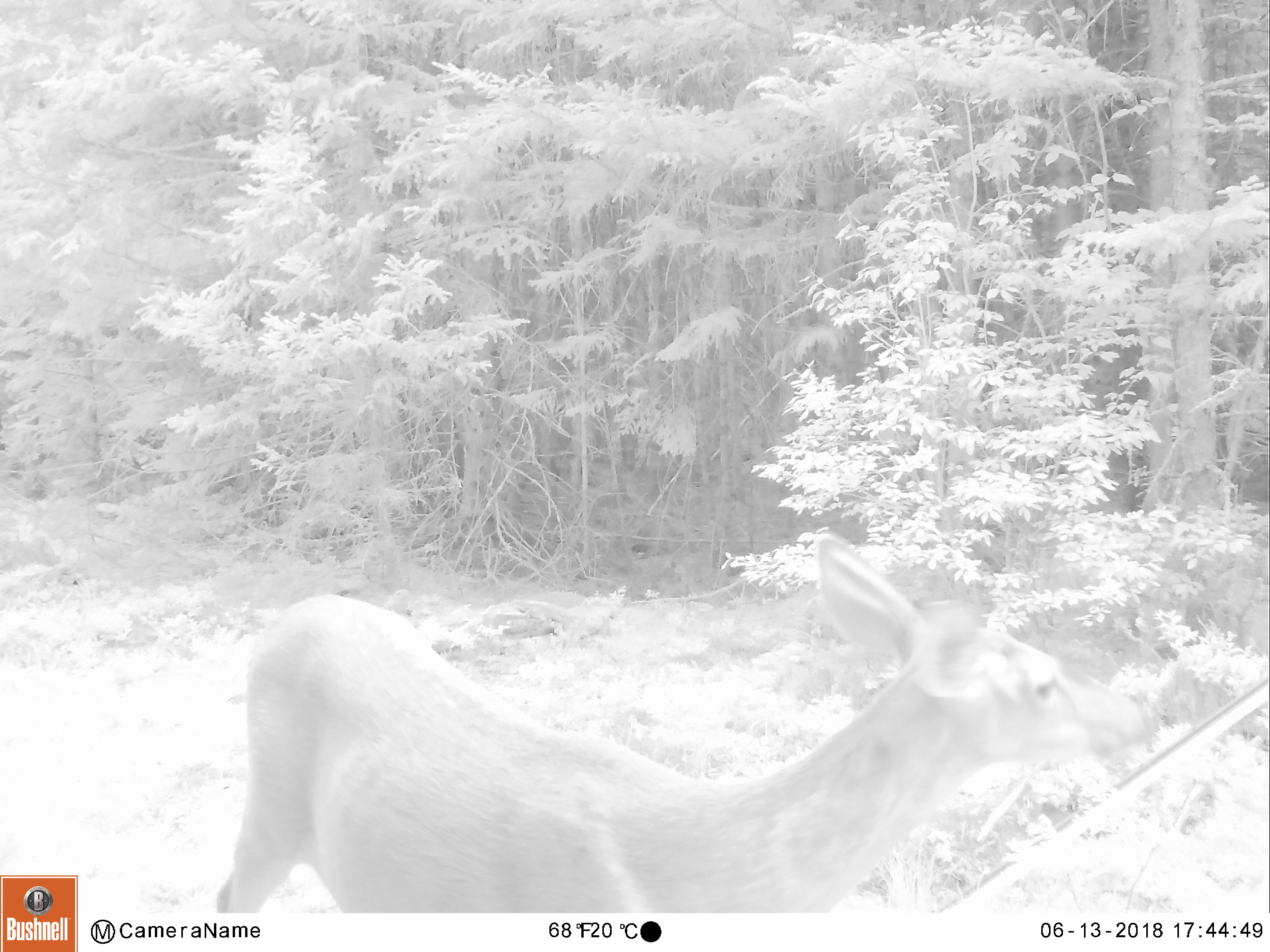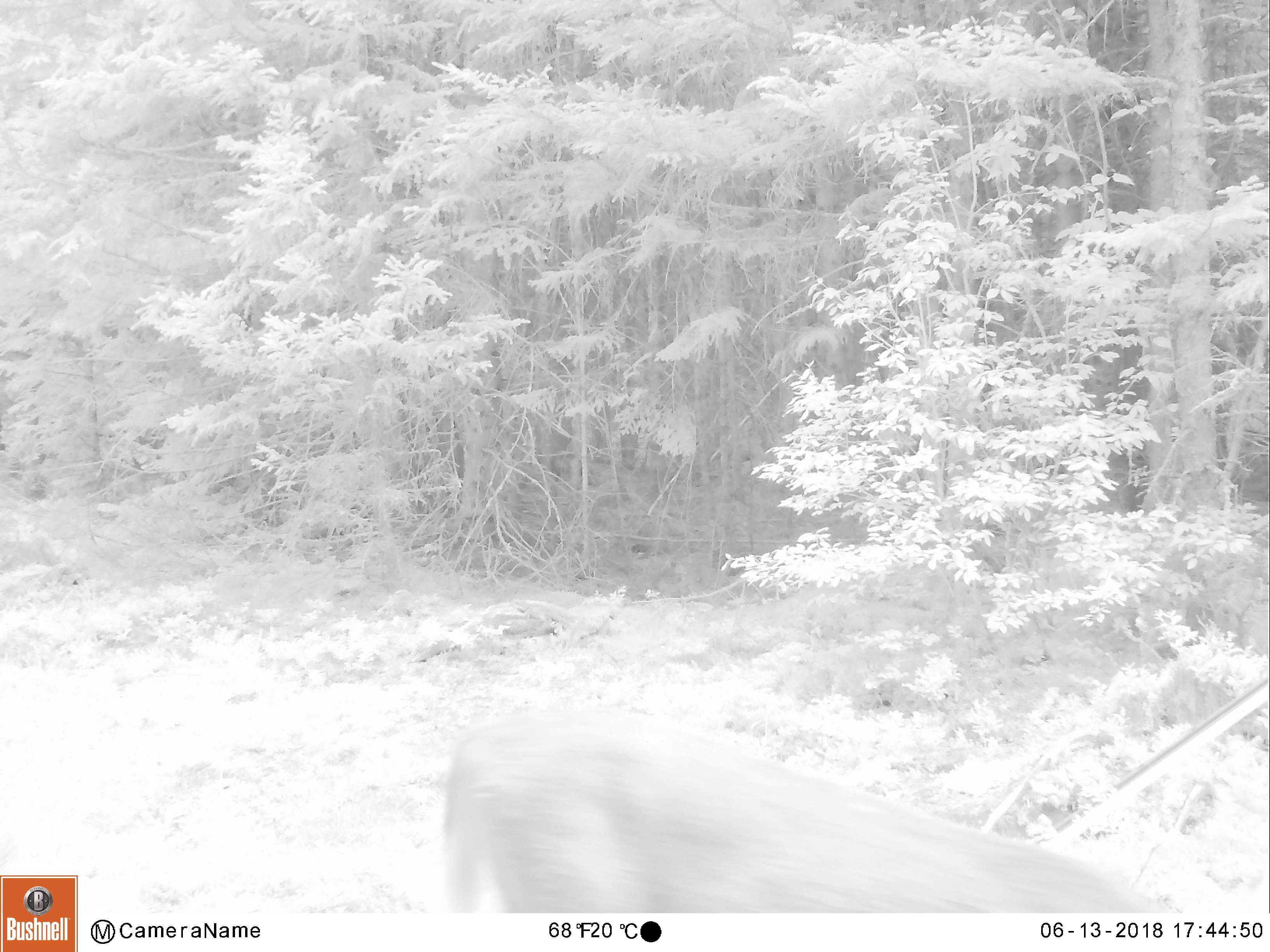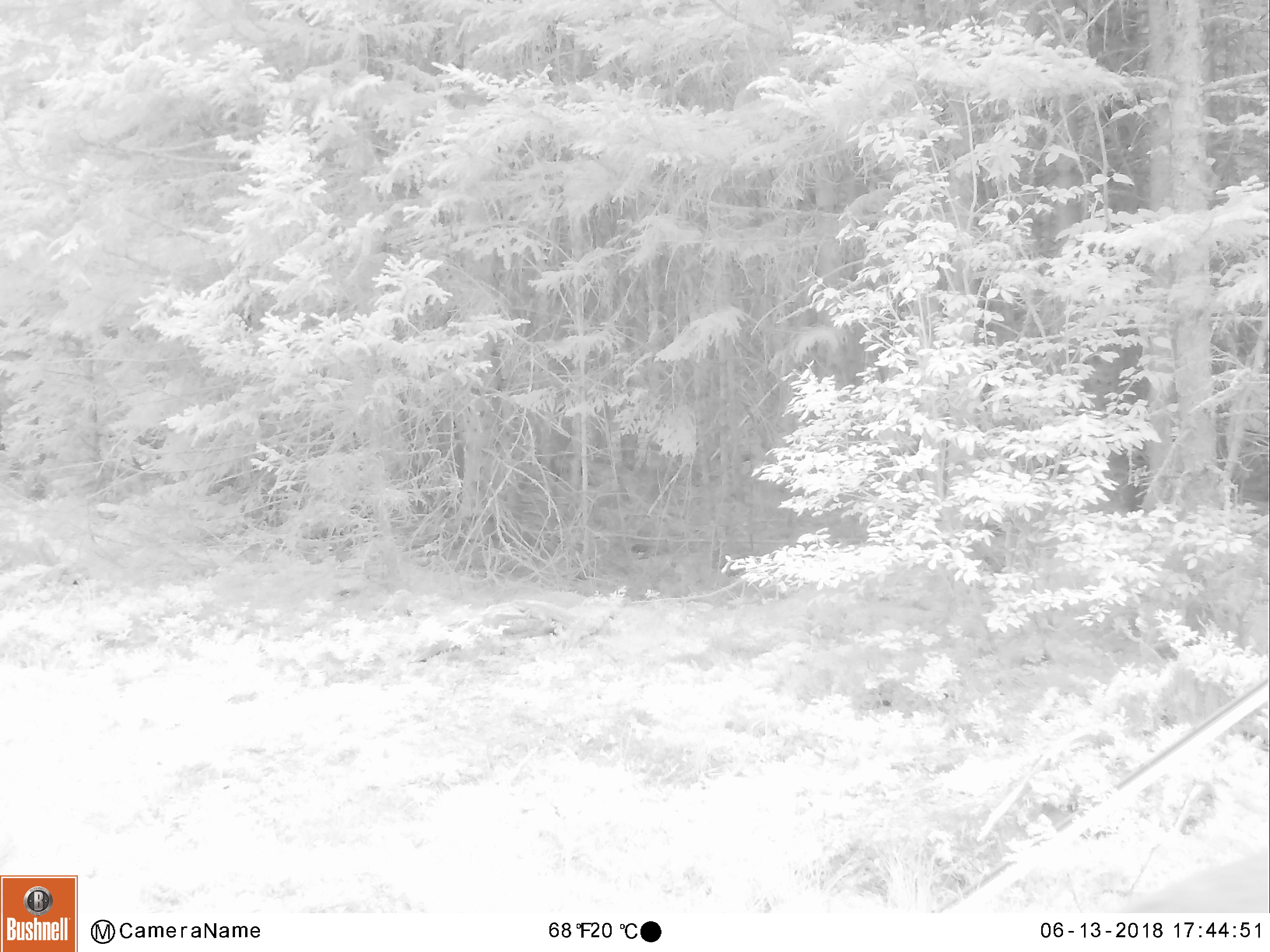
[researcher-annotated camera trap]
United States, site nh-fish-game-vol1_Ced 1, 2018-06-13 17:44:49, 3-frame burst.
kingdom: Animalia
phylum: Chordata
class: Mammalia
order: Artiodactyla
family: Cervidae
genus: Odocoileus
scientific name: Odocoileus virginianus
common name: white-tailed deer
White-tailed deer (Odocoileus virginianus).